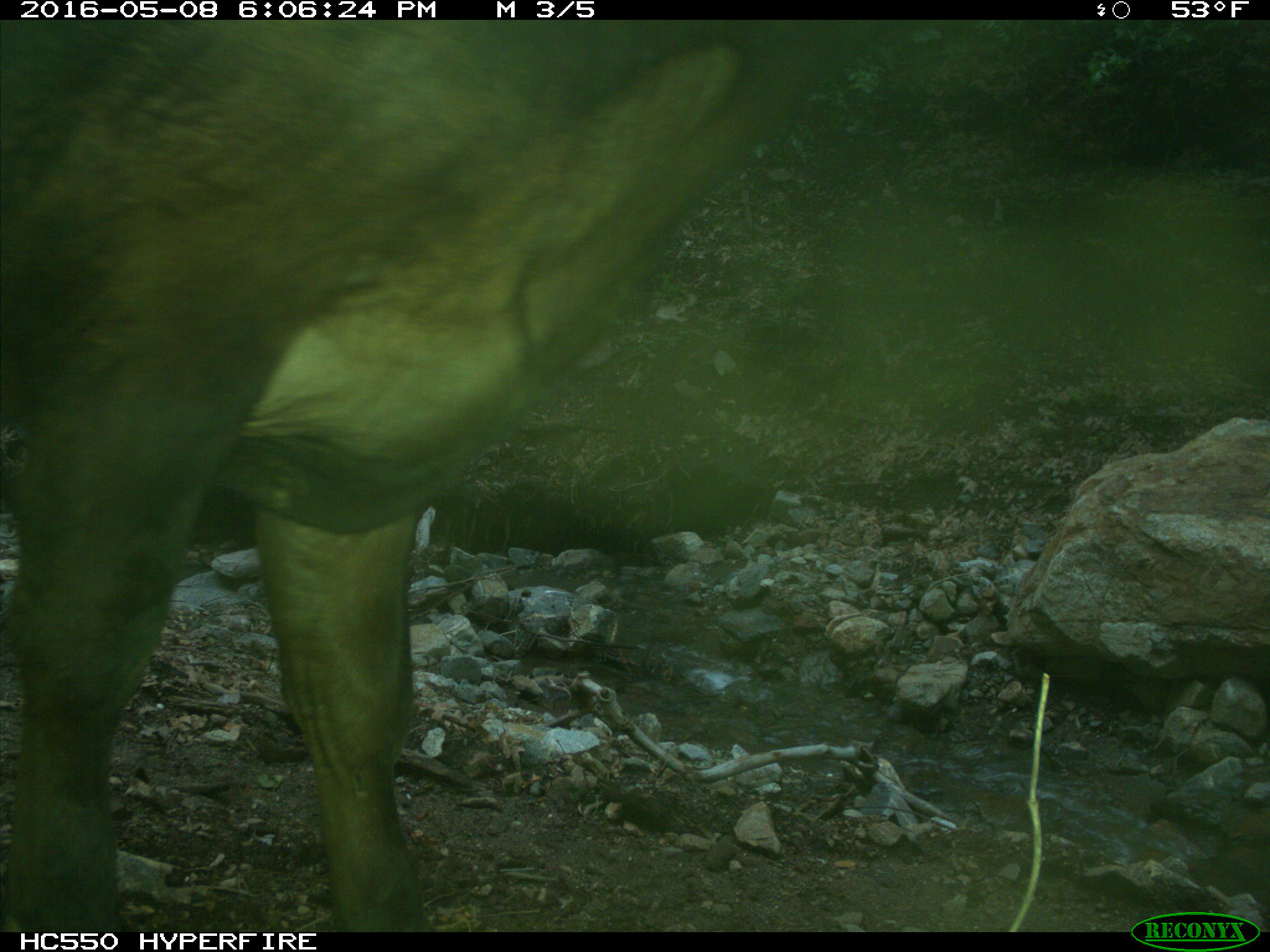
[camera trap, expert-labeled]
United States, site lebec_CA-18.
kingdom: Animalia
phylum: Chordata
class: Mammalia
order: Artiodactyla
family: Bovidae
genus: Bos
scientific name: Bos taurus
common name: domestic cow